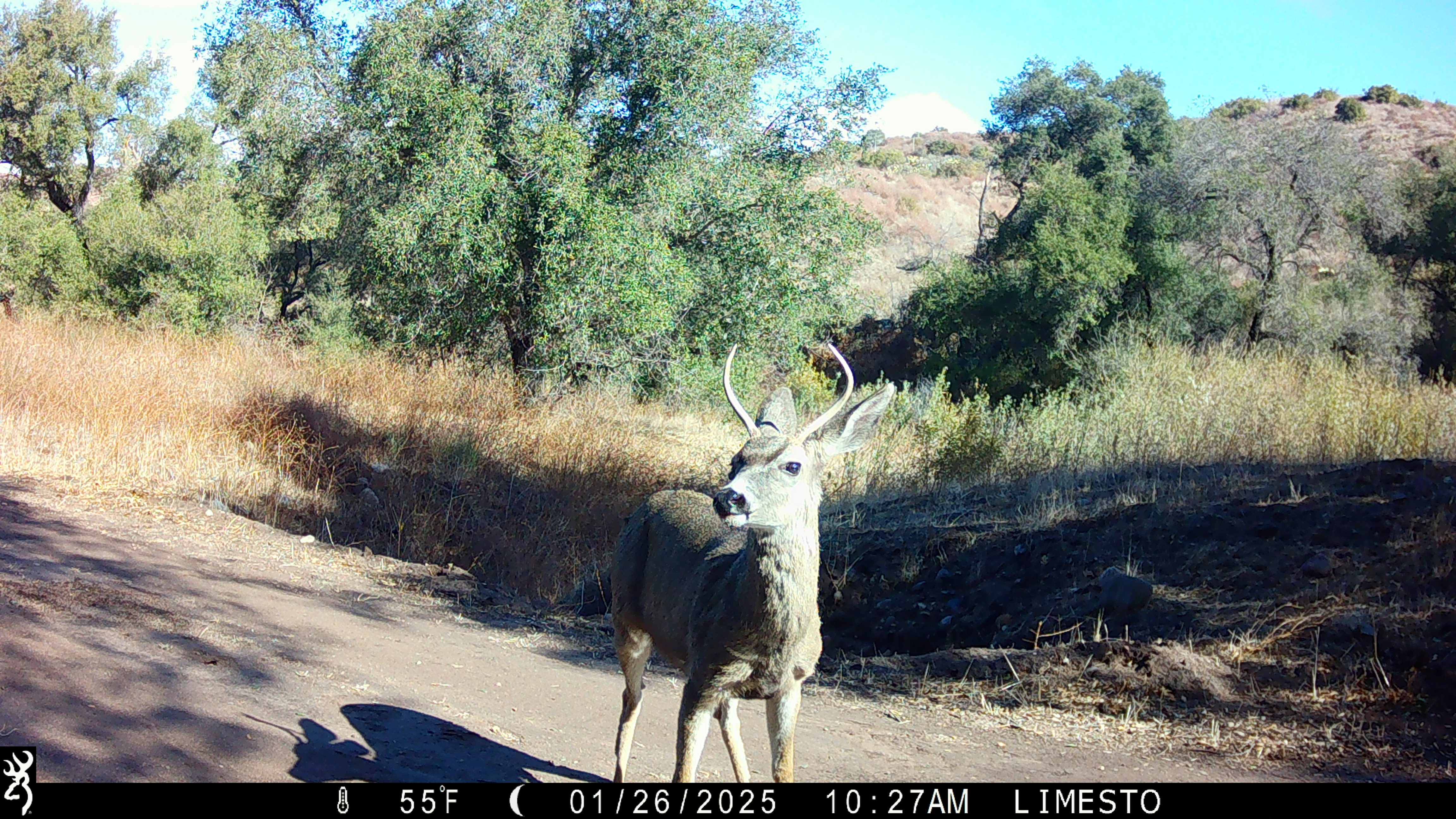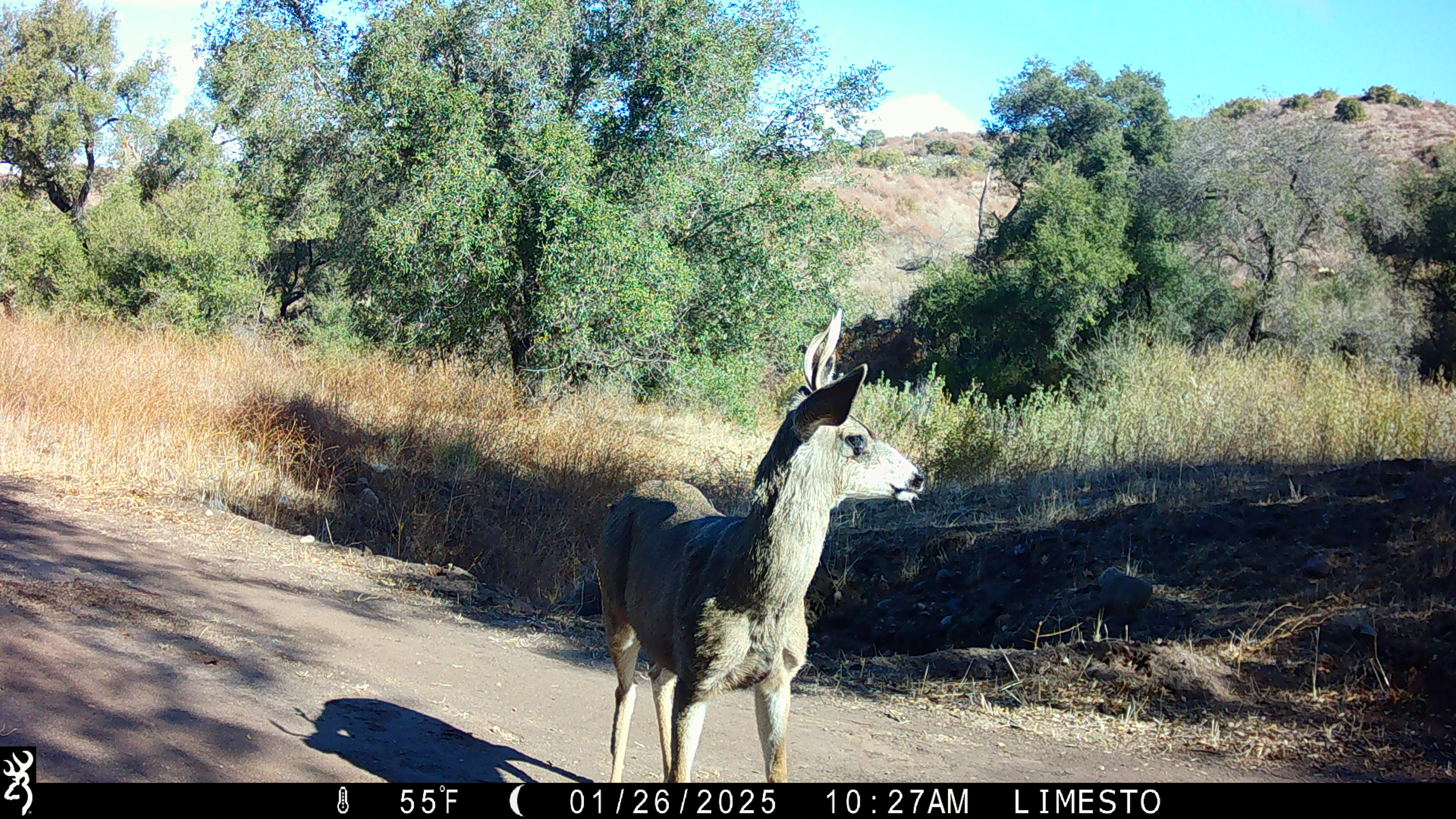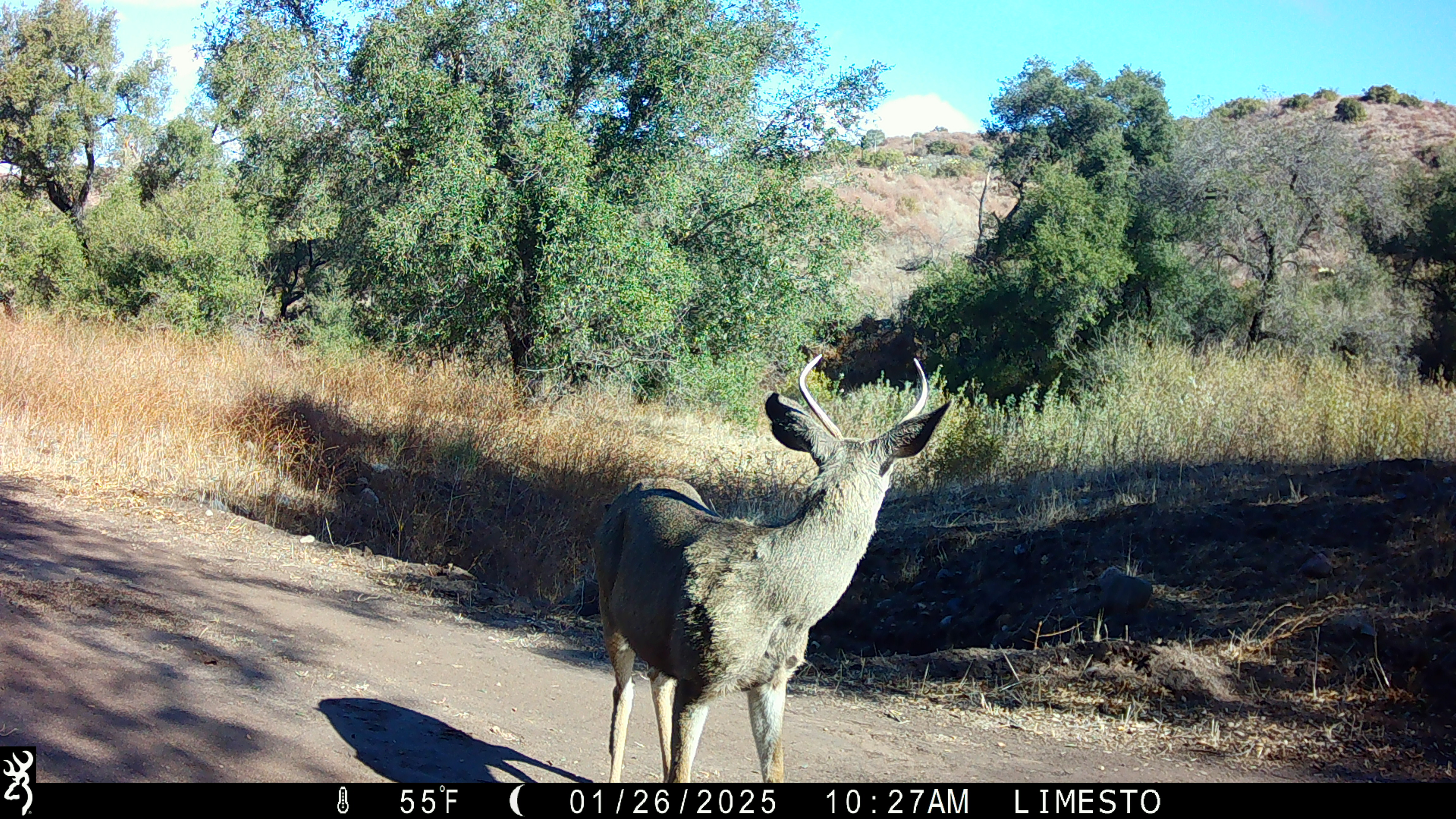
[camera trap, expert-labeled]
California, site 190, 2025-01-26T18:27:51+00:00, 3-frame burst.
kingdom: Animalia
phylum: Chordata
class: Mammalia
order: Artiodactyla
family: Cervidae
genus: Odocoileus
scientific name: Odocoileus hemionus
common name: mule deer